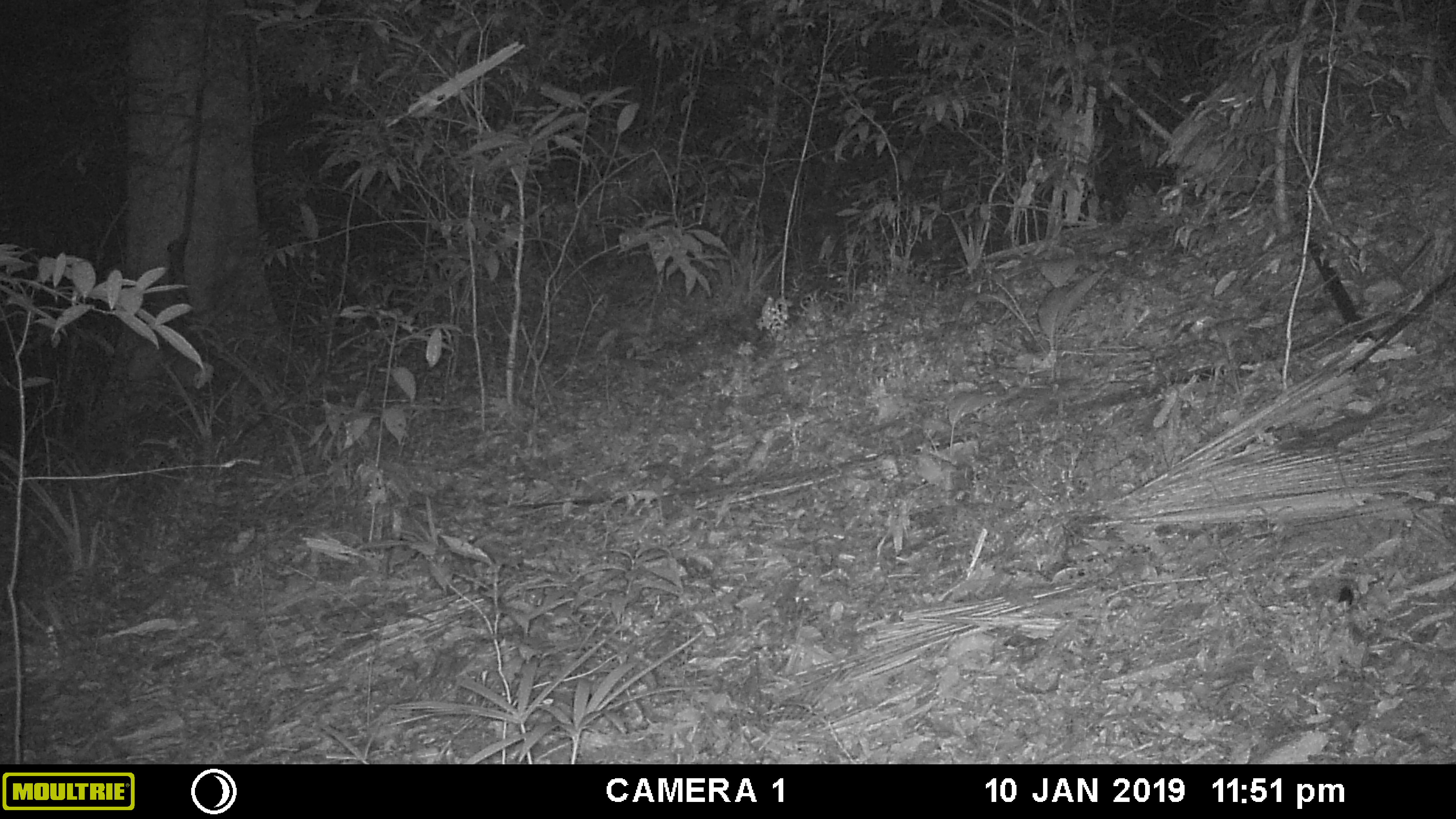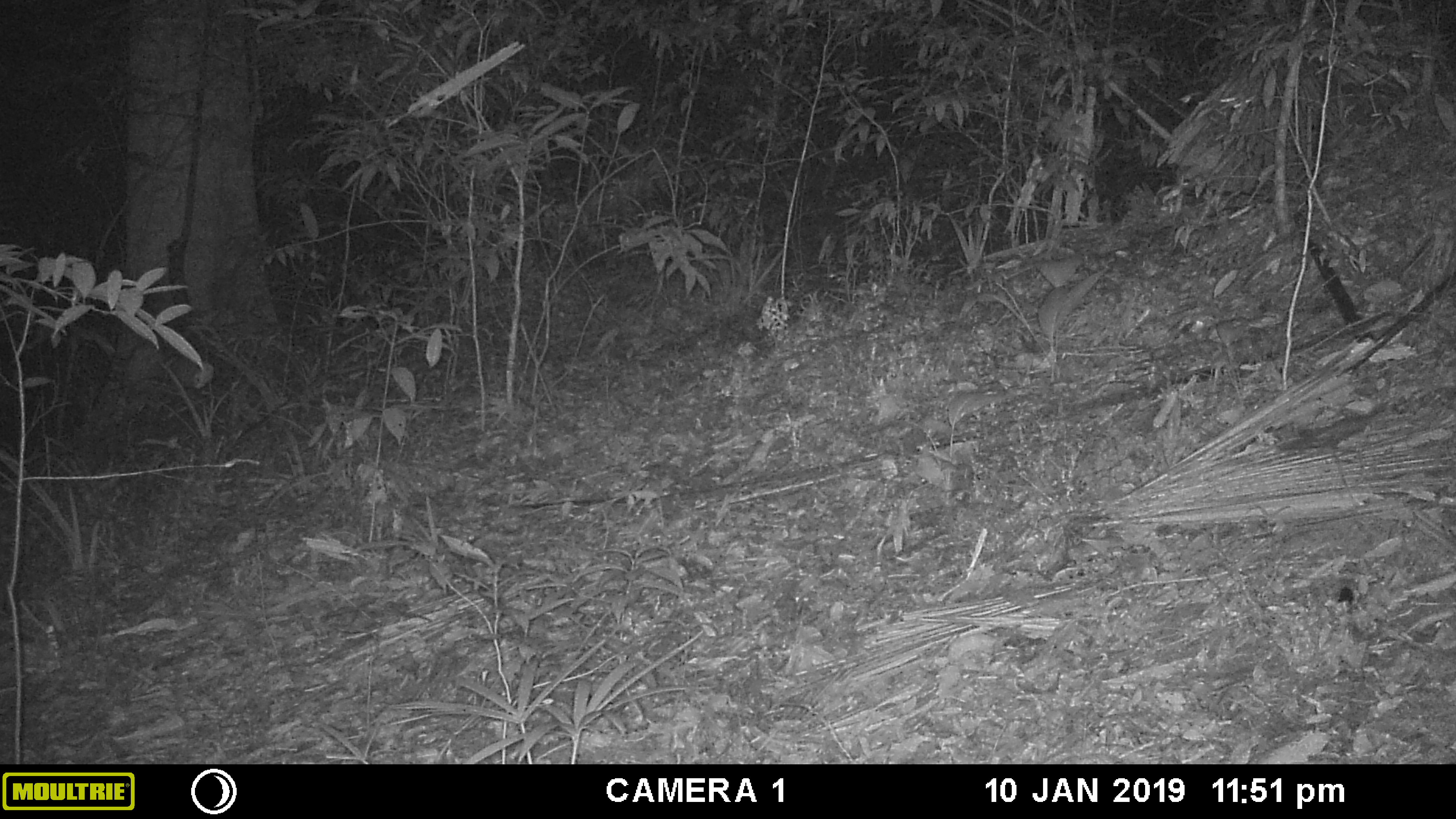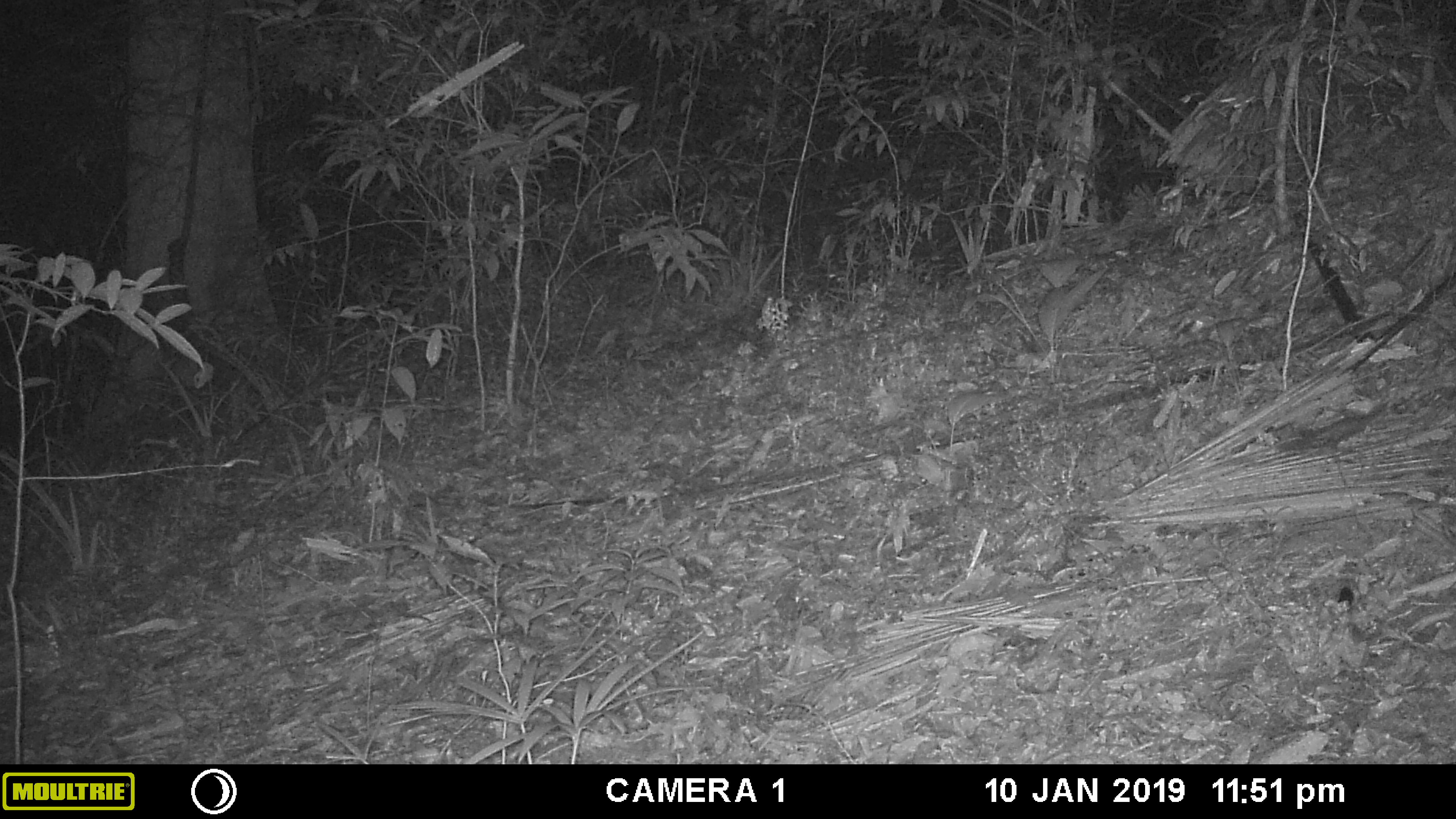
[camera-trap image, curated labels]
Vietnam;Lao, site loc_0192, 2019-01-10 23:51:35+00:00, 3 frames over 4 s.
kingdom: Animalia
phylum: Chordata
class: Mammalia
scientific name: Mammalia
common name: mammal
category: unidentified small mammal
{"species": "unidentified small mammal (mammal) (Mammalia)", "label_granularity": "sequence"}